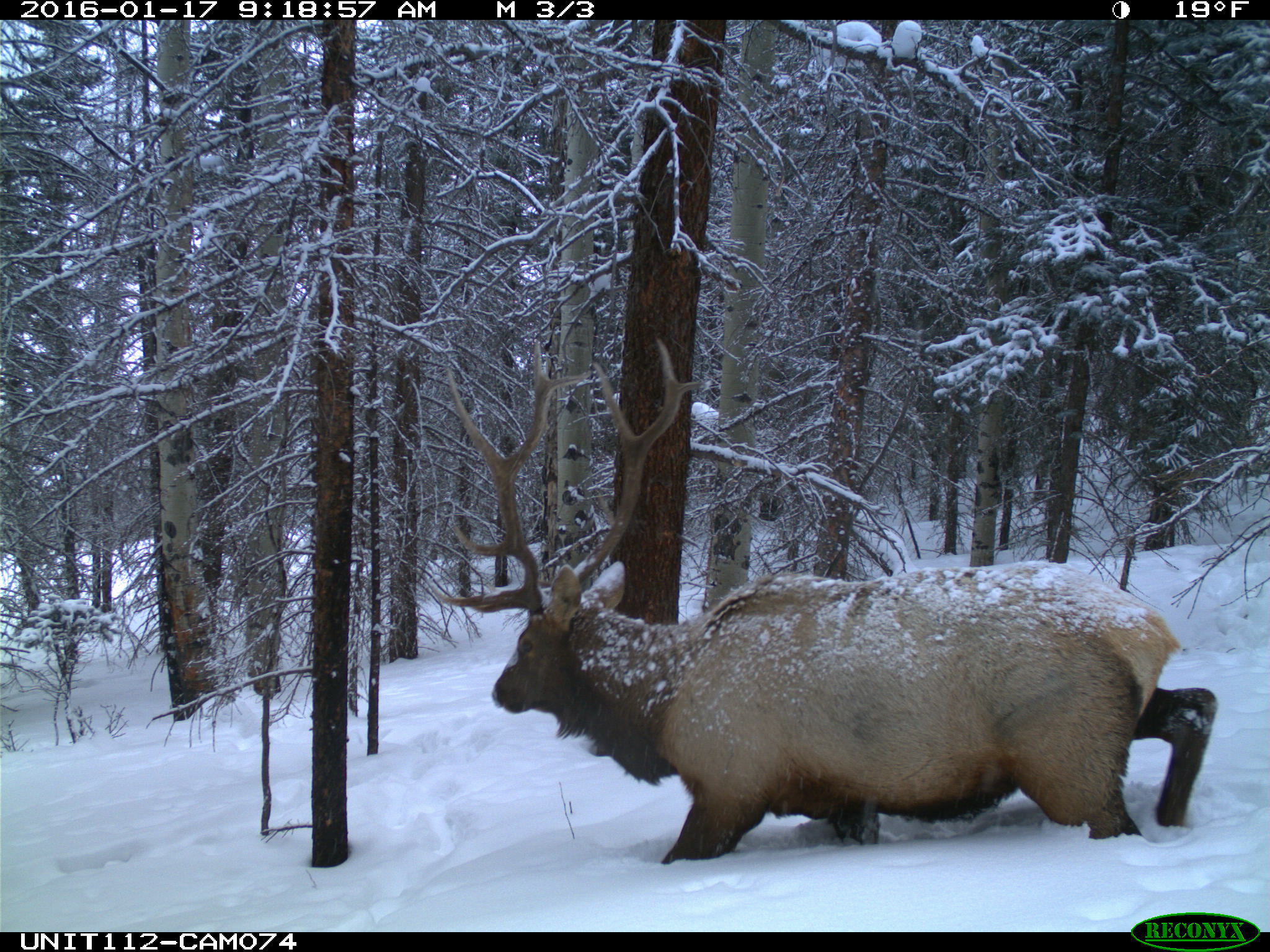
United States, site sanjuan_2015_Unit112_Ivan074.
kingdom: Animalia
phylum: Chordata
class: Mammalia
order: Artiodactyla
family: Cervidae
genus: Cervus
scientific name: Cervus elaphus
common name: red deer